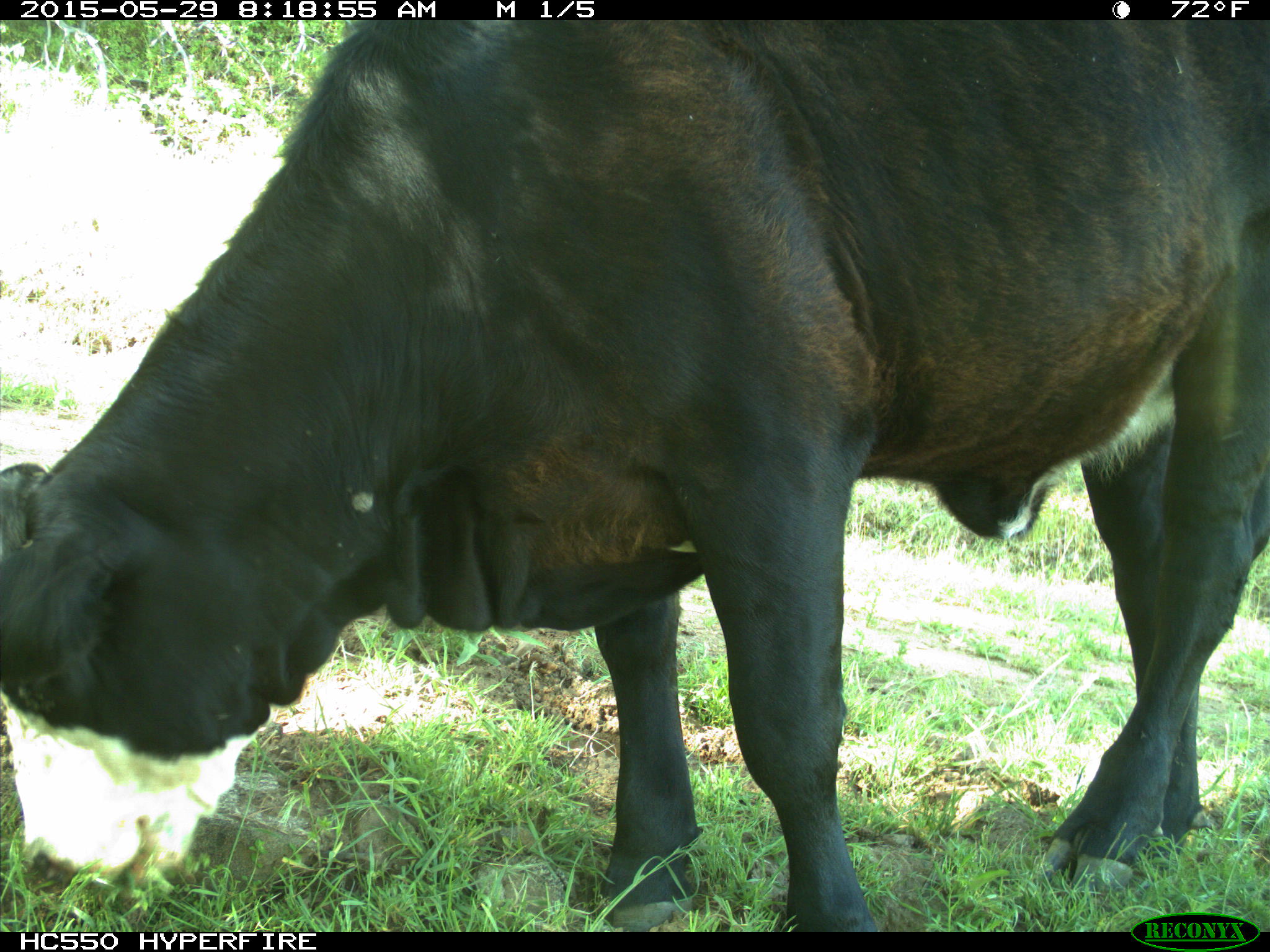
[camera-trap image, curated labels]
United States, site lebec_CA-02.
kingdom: Animalia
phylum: Chordata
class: Mammalia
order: Artiodactyla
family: Bovidae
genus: Bos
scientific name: Bos taurus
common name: domestic cow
Bos taurus (domestic cow).